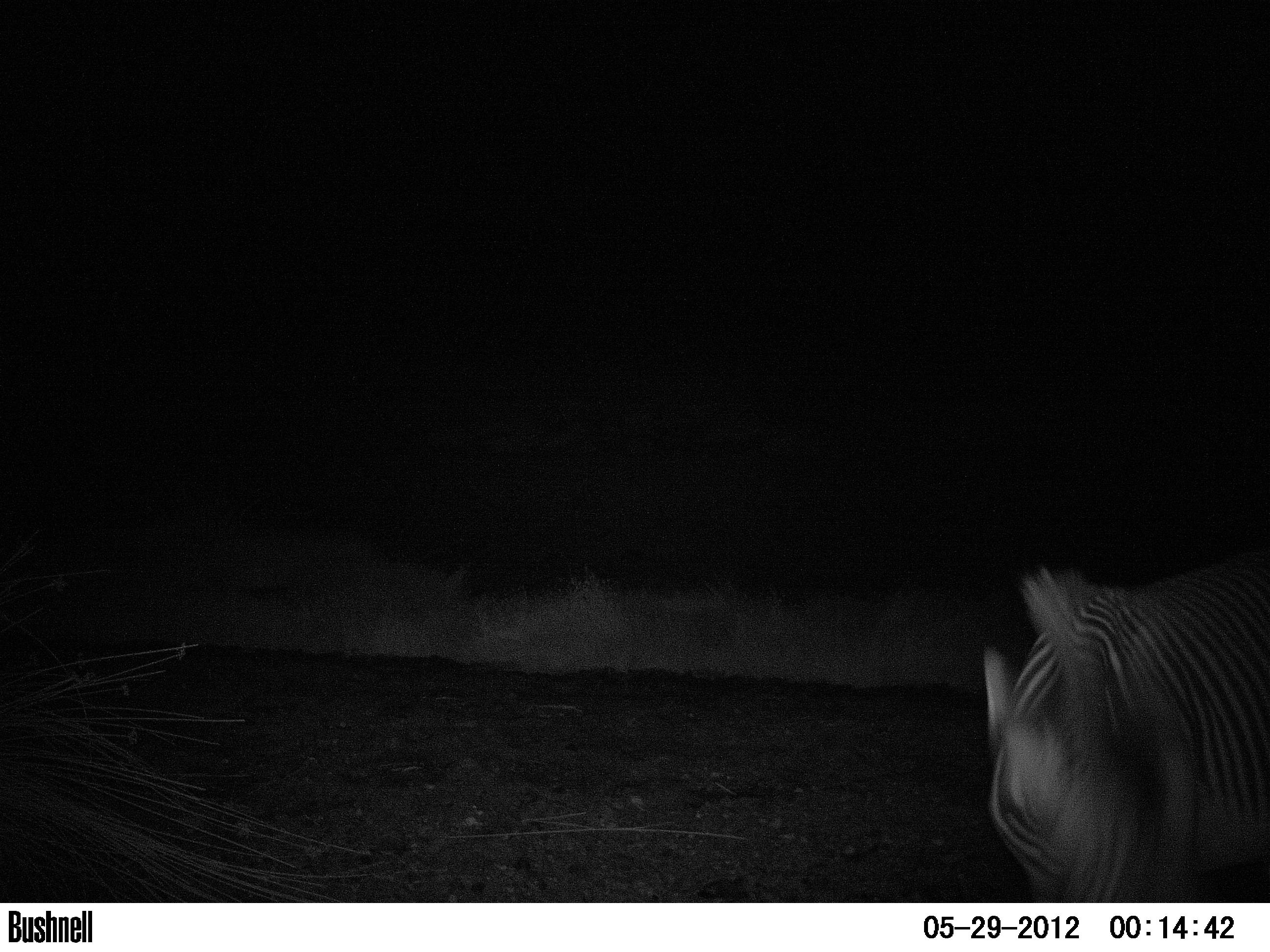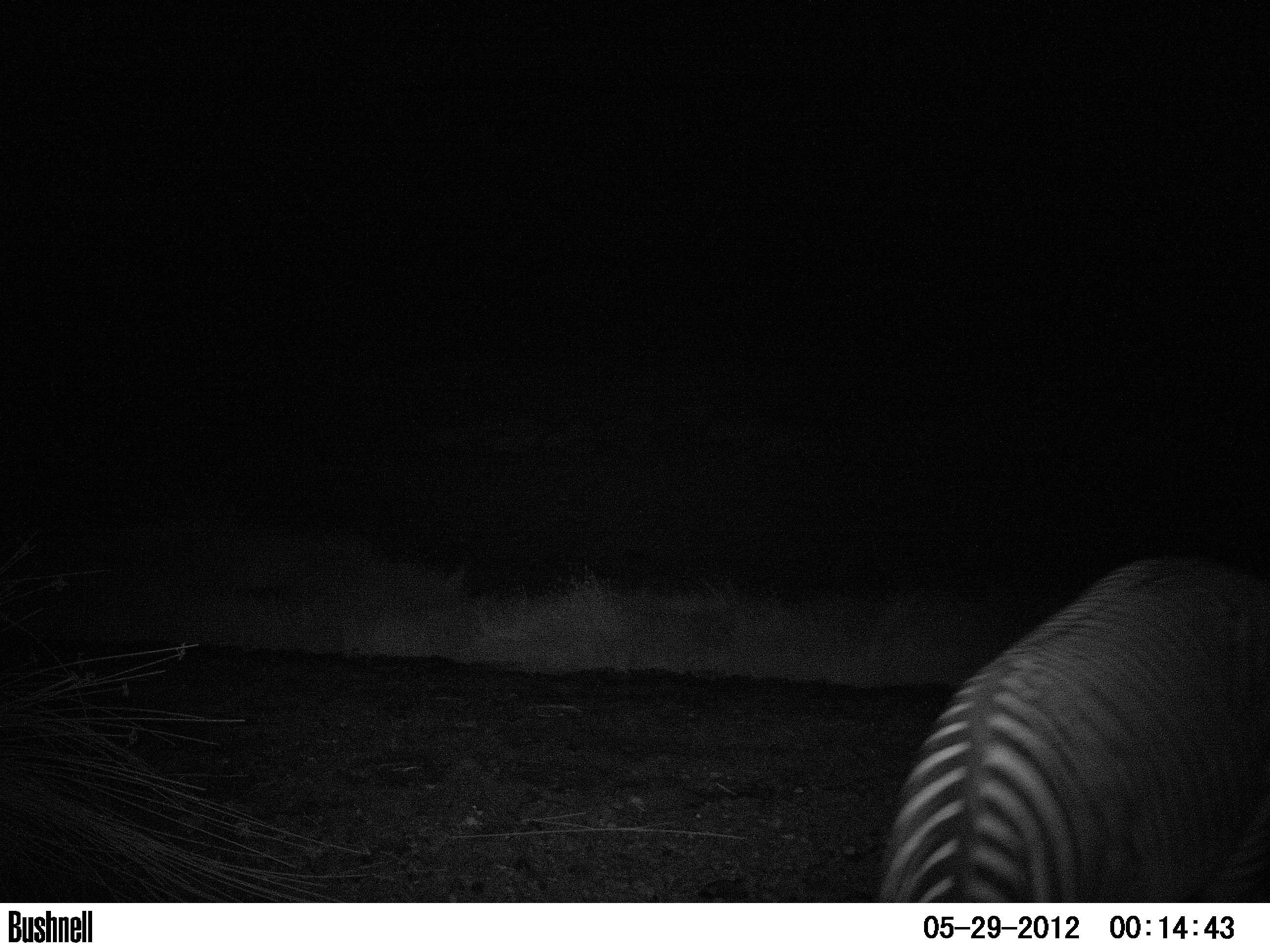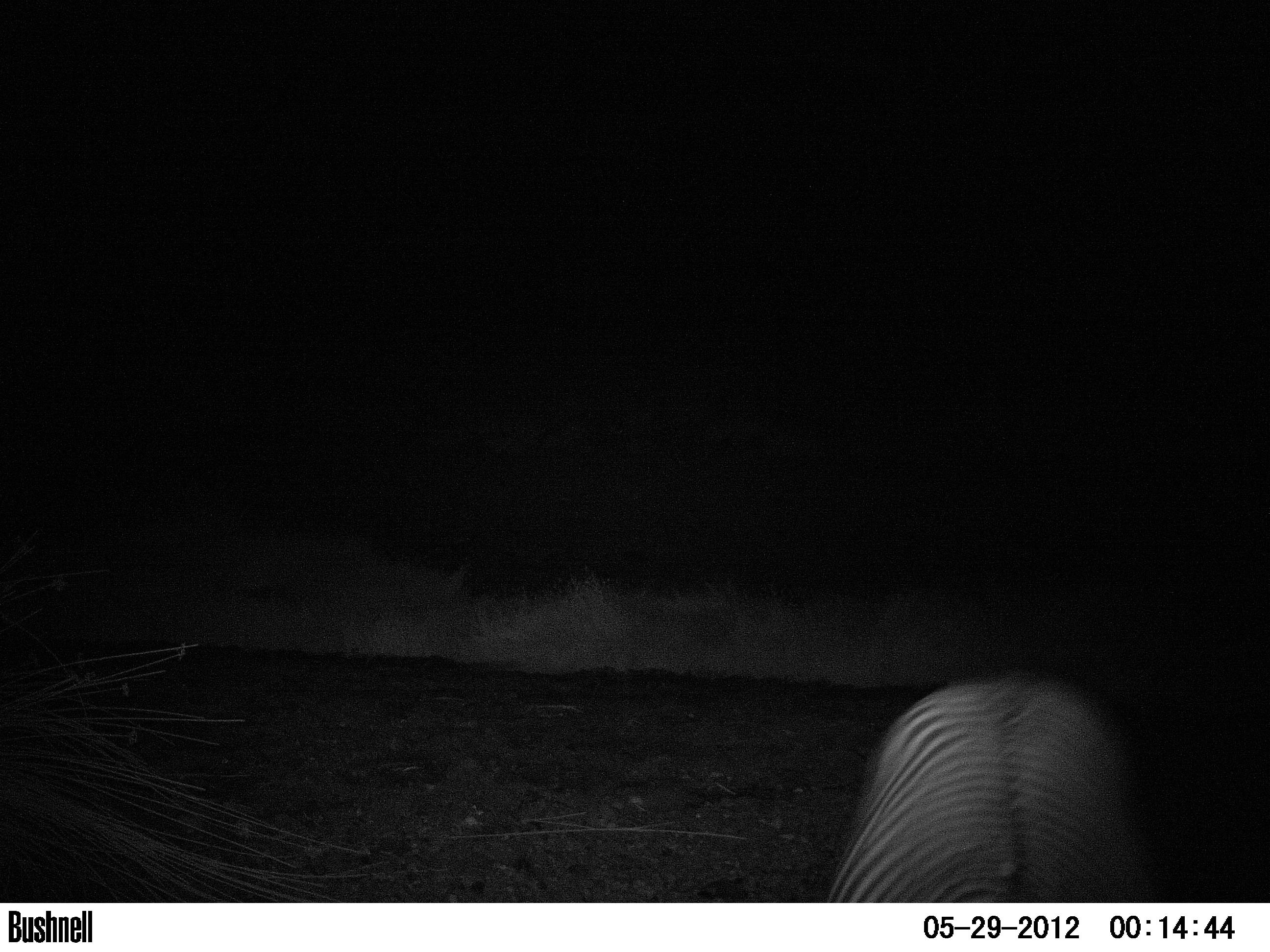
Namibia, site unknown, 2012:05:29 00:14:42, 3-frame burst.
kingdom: Animalia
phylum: Chordata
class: Mammalia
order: Perissodactyla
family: Equidae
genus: Equus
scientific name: Equus zebra hartmannae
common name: hartmann's mountain zebra